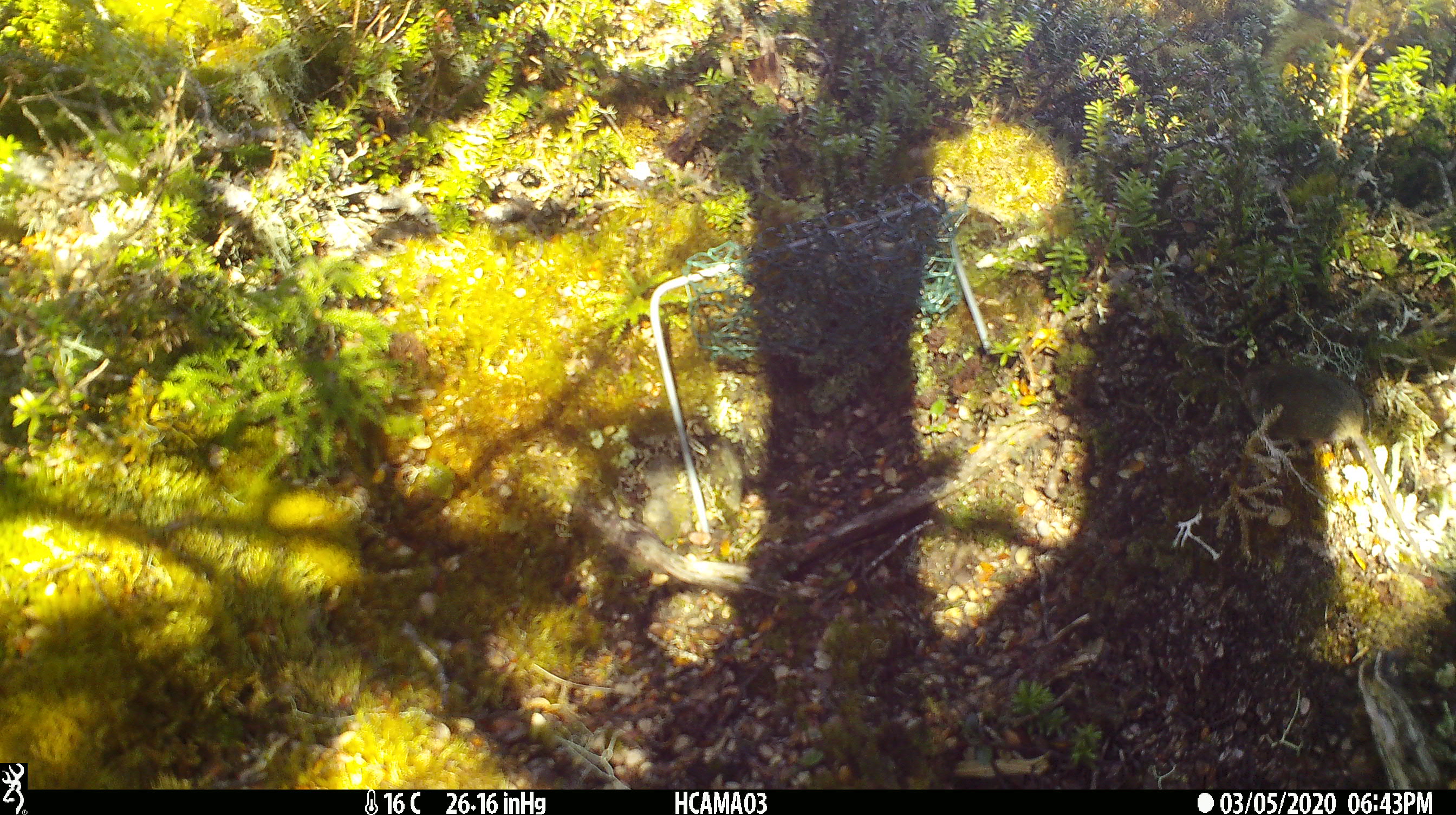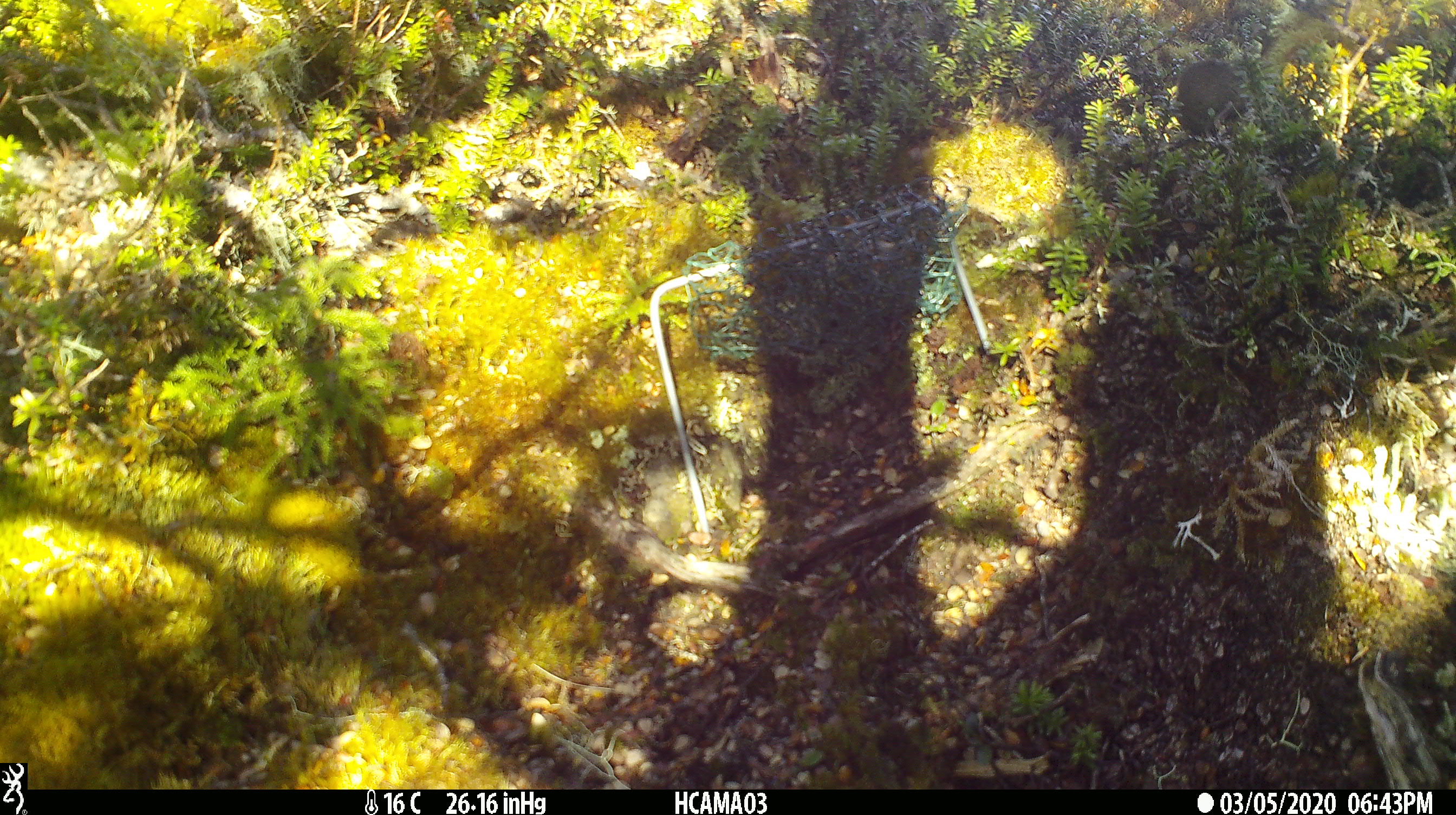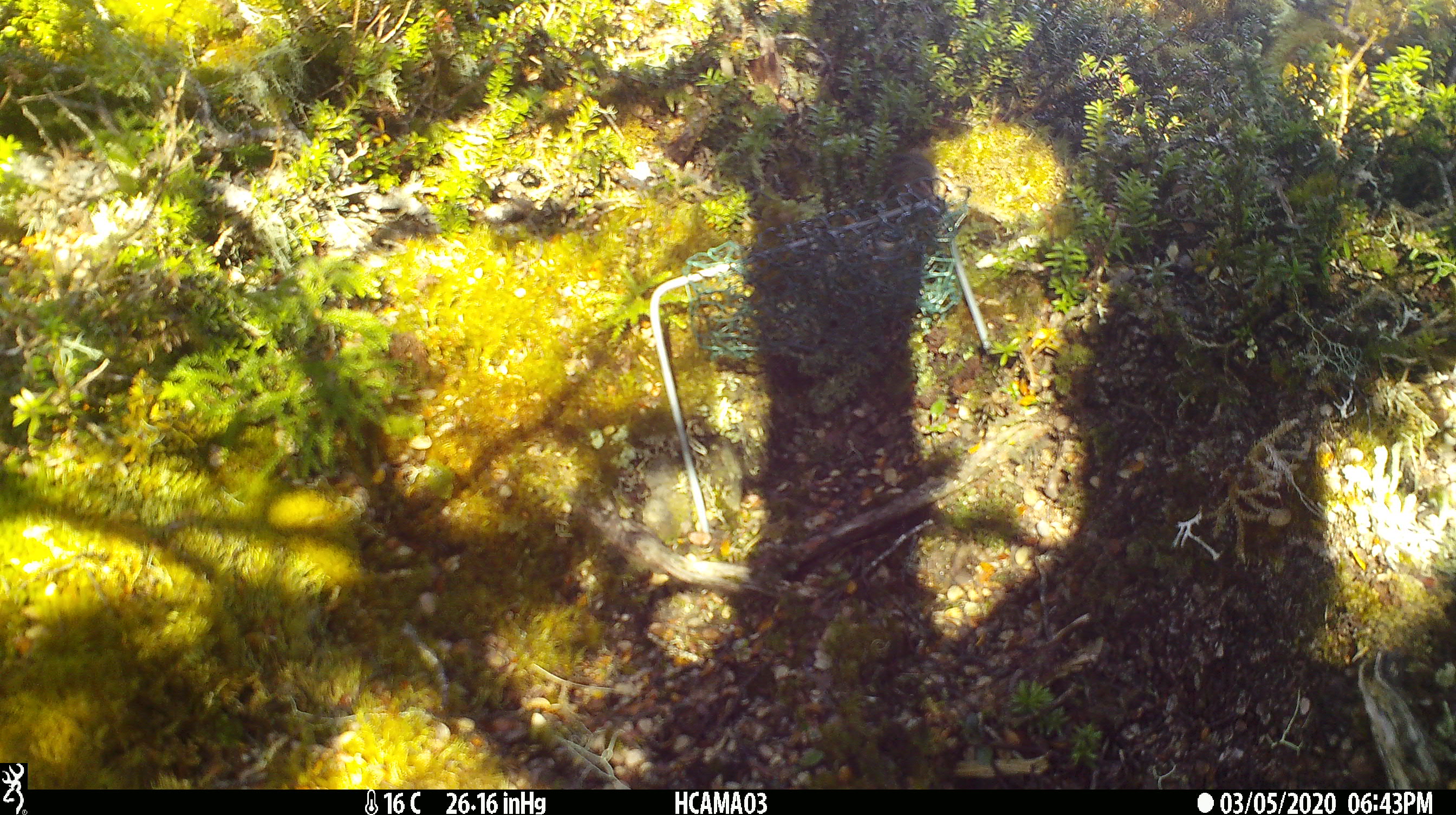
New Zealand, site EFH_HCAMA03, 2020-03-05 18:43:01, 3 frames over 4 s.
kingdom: Animalia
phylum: Chordata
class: Mammalia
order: Rodentia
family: Muridae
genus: Mus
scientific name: Mus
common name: mouse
Mouse (Mus).